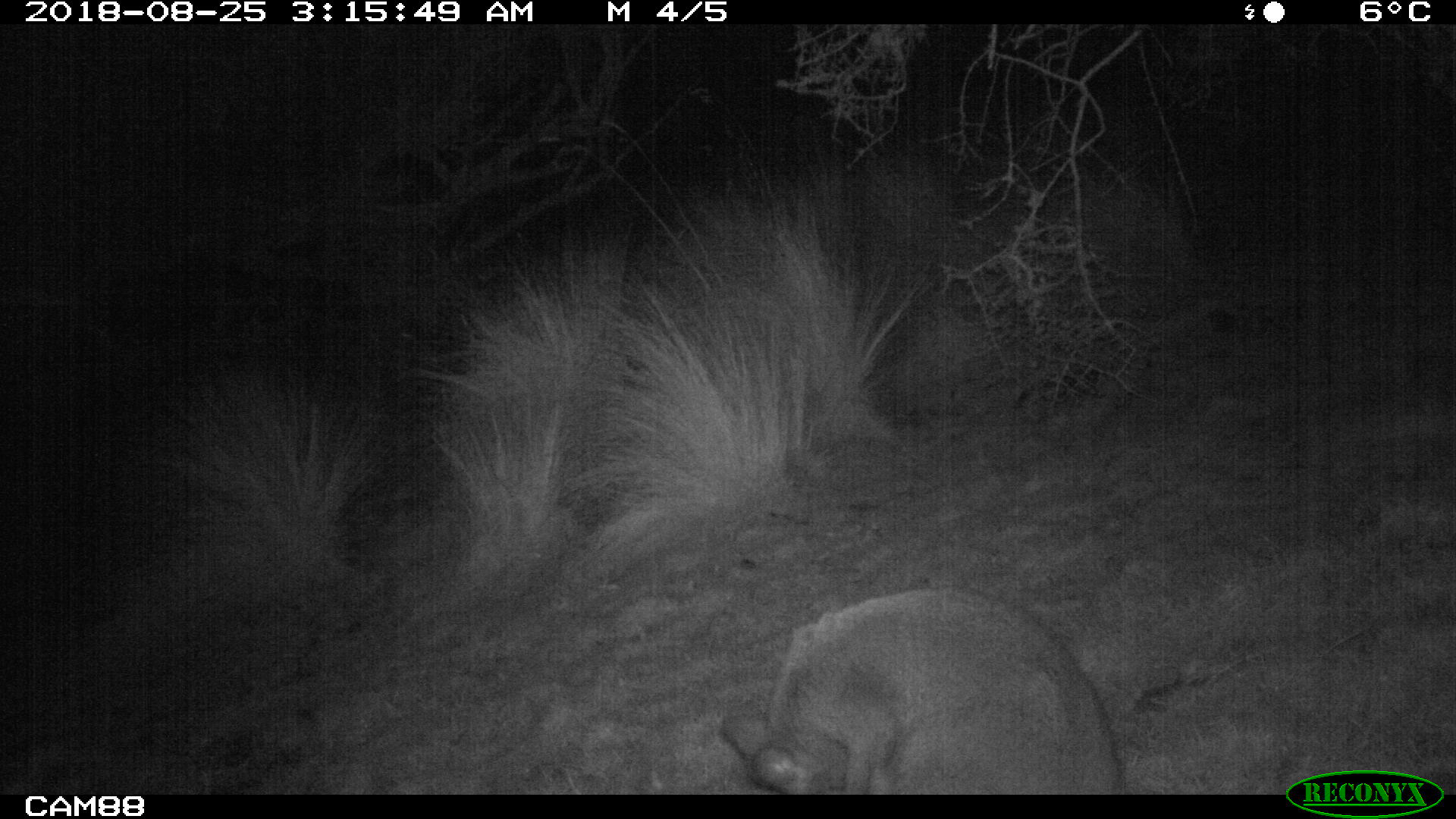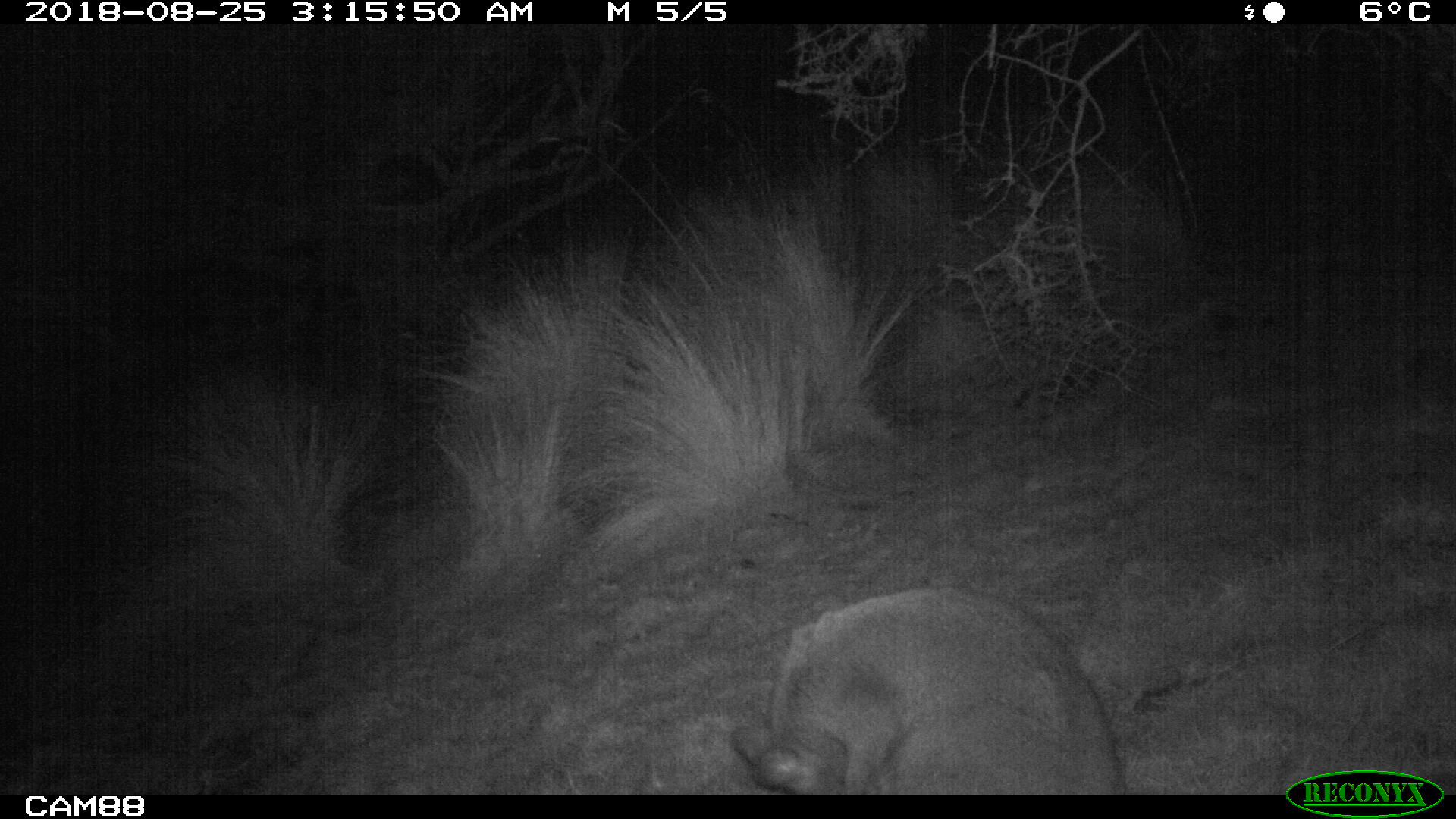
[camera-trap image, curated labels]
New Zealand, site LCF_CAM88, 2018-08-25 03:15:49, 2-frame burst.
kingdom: Animalia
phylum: Chordata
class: Mammalia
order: Diprotodontia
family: Macropodidae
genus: Notamacropus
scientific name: Notamacropus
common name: wallaby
Wallaby (Notamacropus).